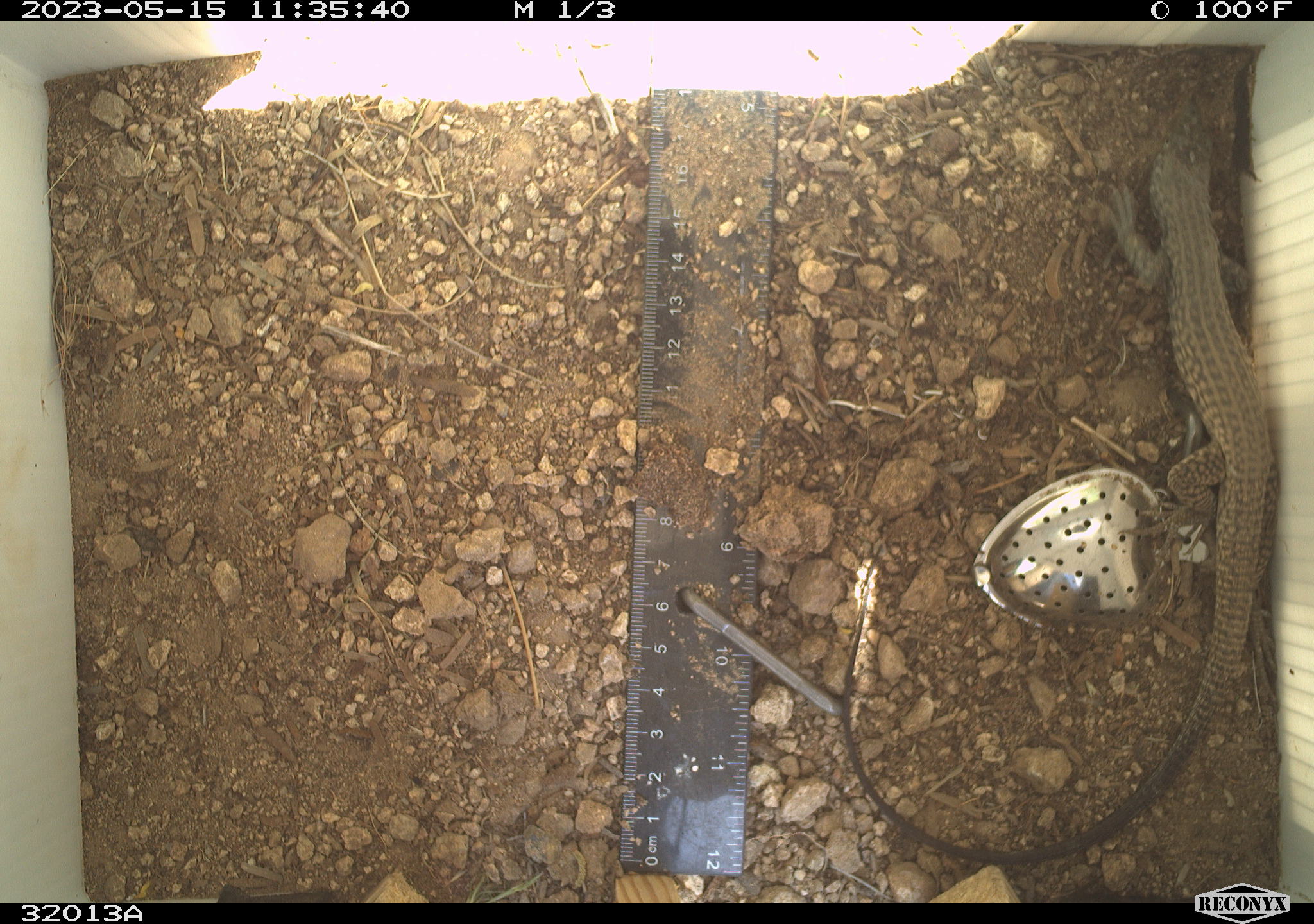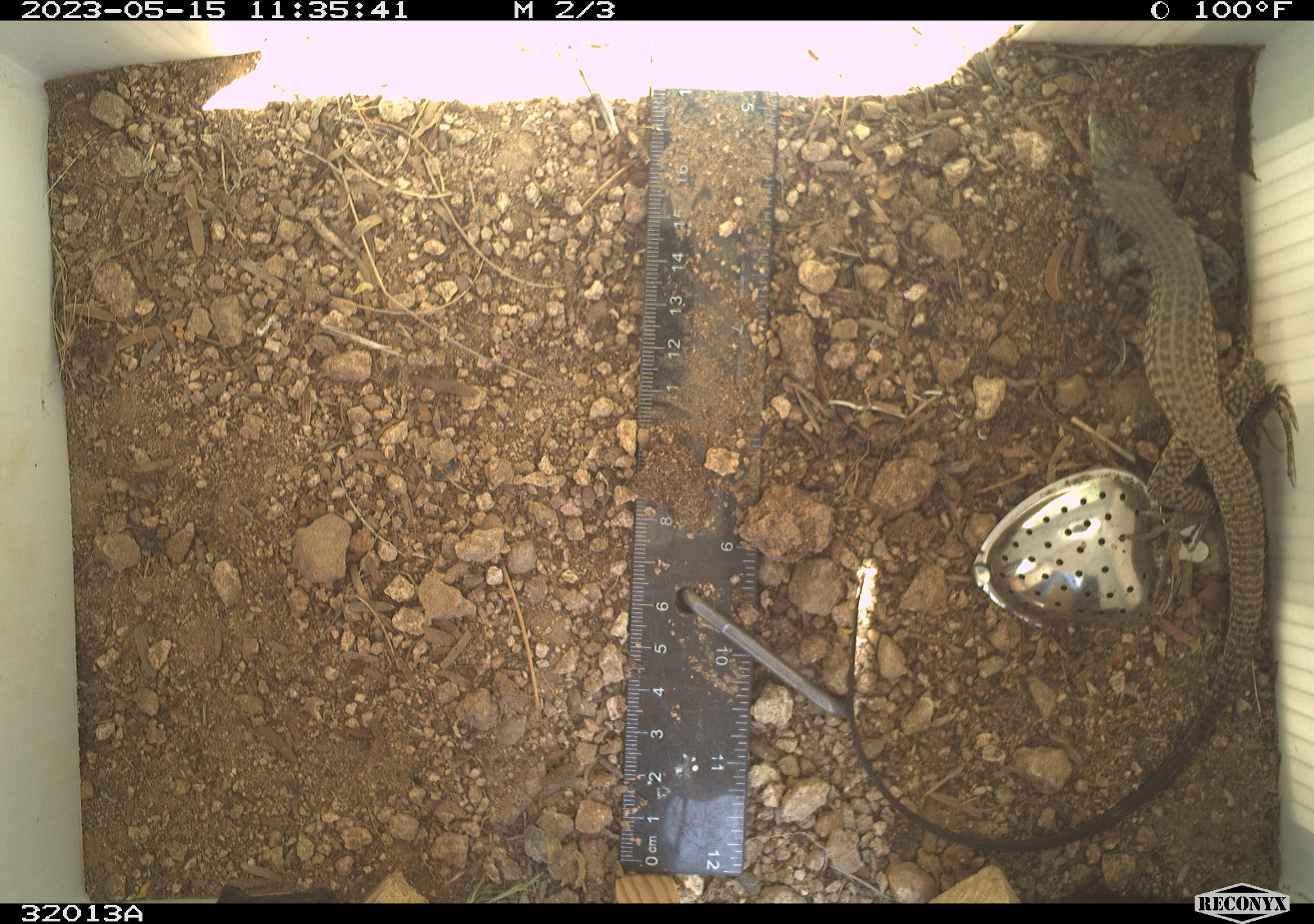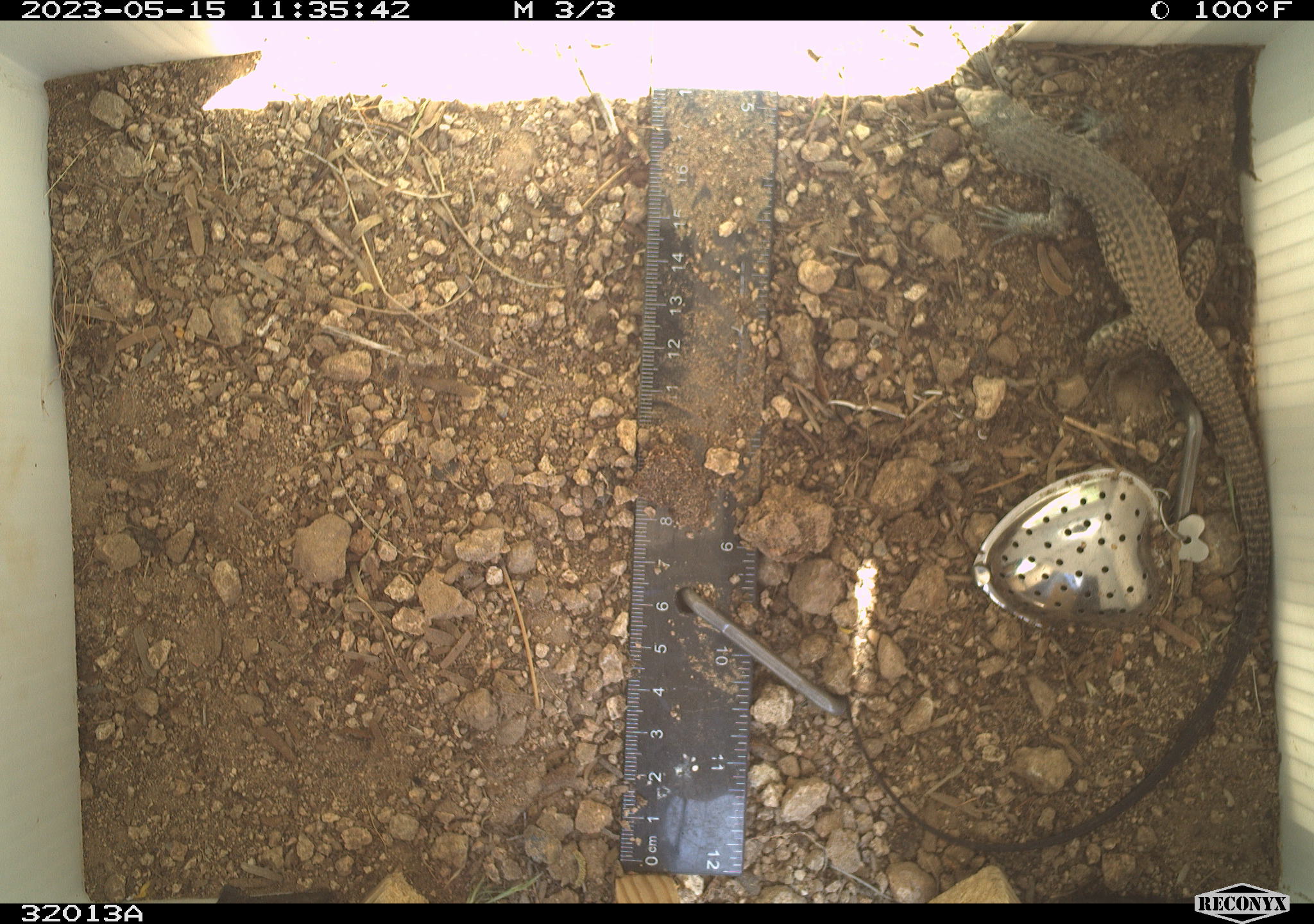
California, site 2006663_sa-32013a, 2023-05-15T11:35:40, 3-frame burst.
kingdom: Animalia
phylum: Chordata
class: Reptilia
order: Squamata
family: Teiidae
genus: Aspidoscelis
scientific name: Aspidoscelis tigris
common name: western whiptail